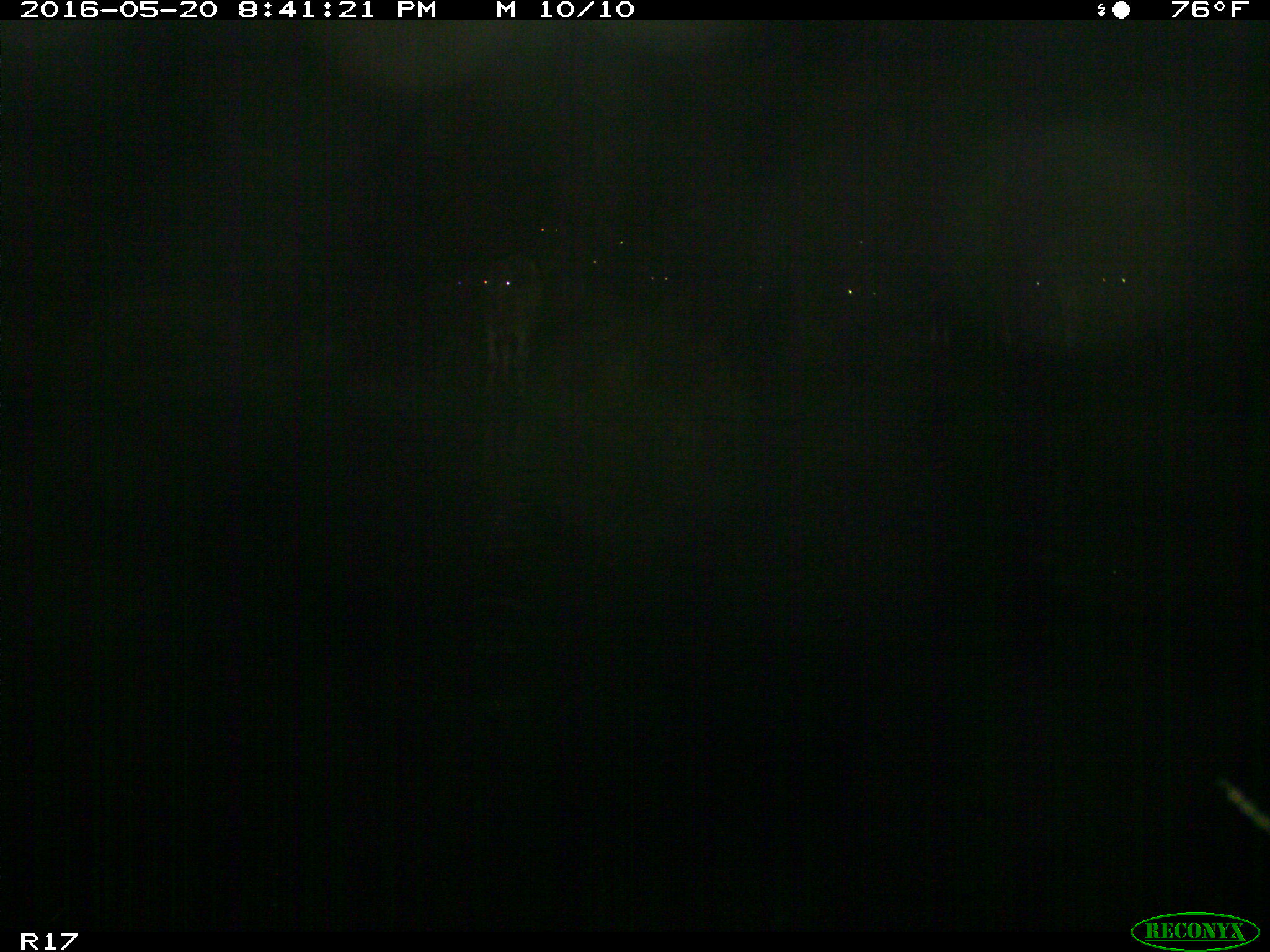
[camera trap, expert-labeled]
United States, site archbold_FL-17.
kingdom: Animalia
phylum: Chordata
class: Mammalia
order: Artiodactyla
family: Bovidae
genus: Bos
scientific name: Bos taurus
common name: domestic cow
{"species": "Bos taurus (domestic cow)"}